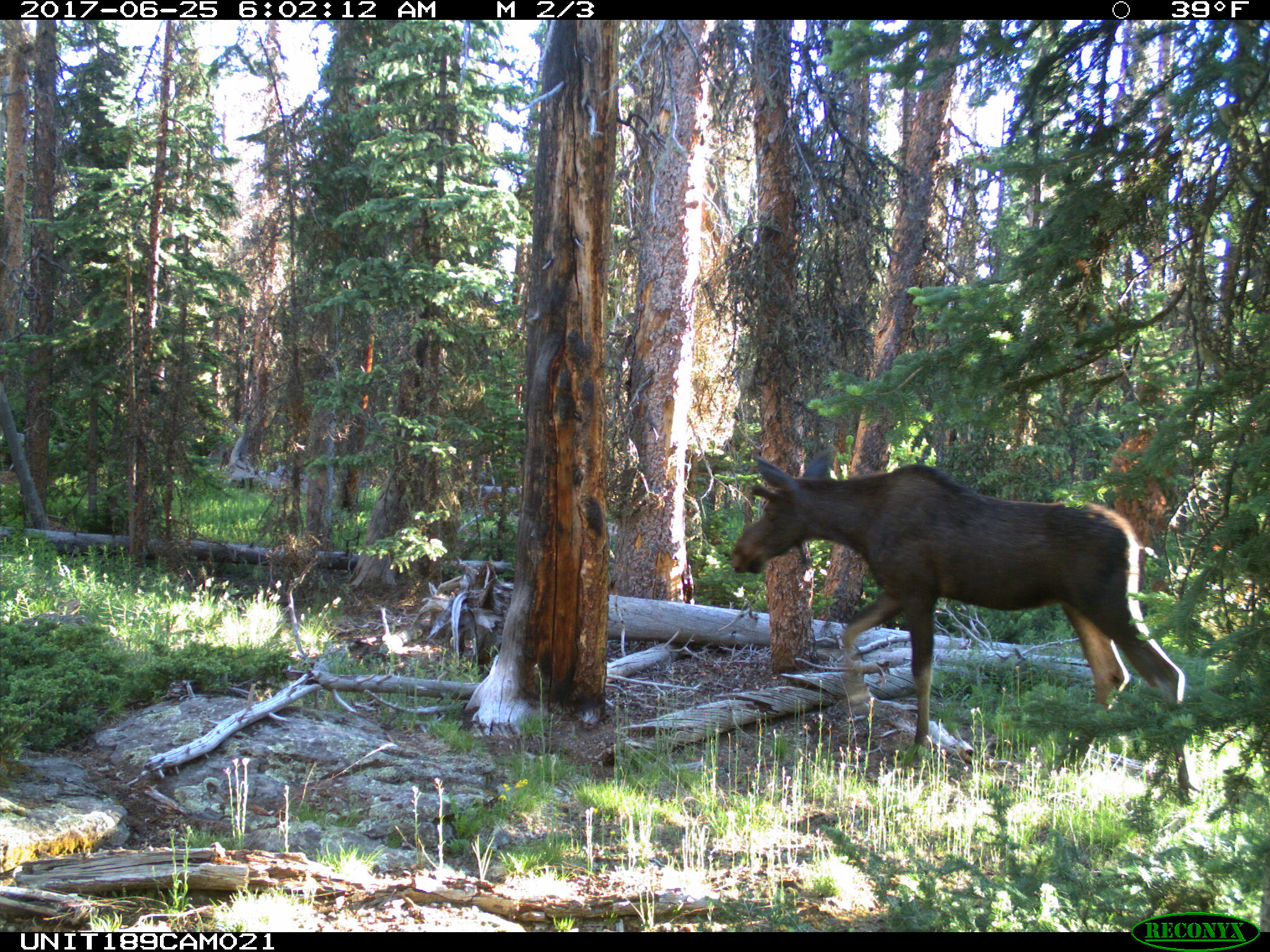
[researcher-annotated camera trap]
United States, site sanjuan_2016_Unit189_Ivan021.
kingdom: Animalia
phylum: Chordata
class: Mammalia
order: Artiodactyla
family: Cervidae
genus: Alces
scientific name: Alces alces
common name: moose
Alces alces (moose).